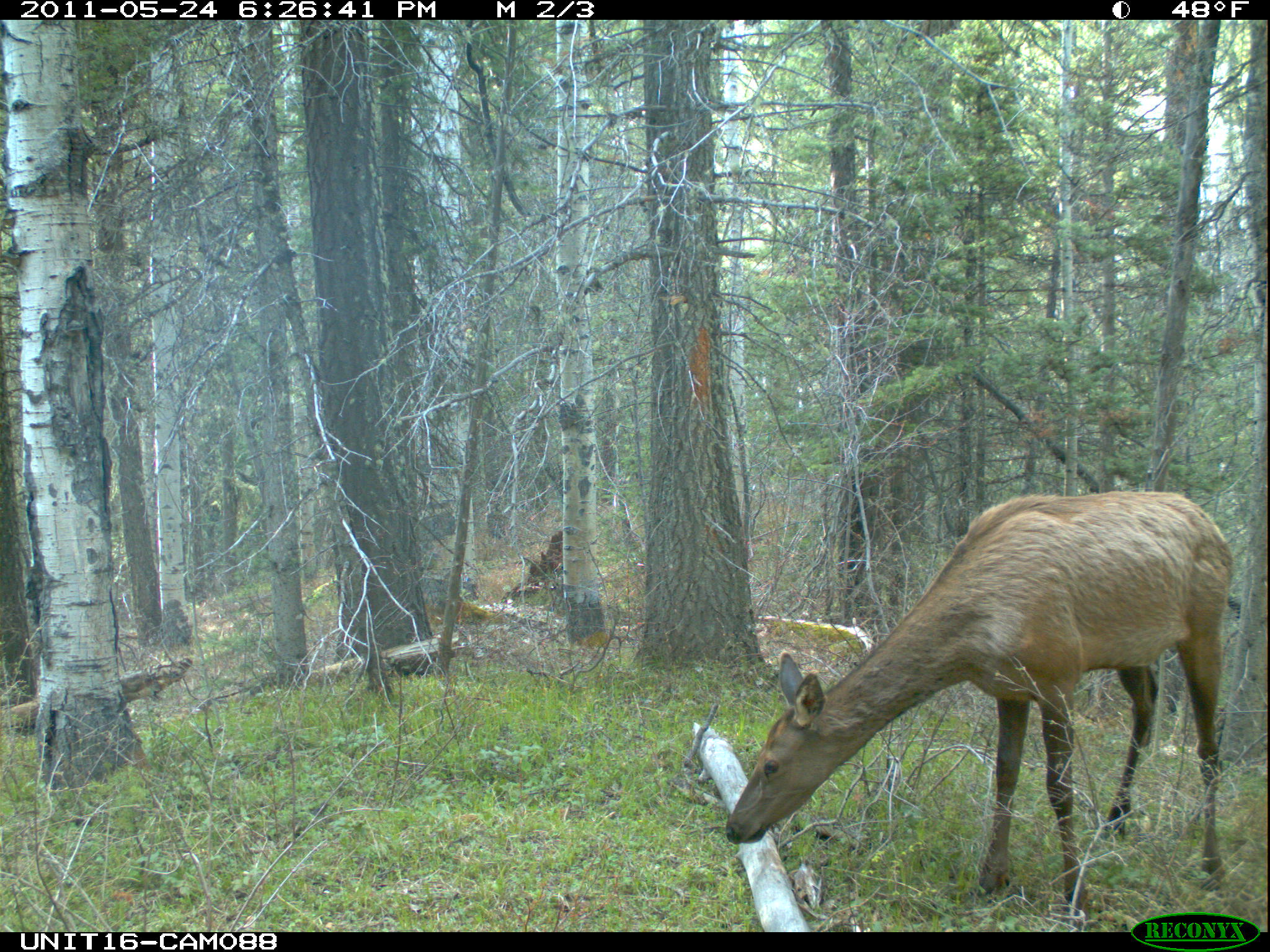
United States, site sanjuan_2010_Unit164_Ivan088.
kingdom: Animalia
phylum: Chordata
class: Mammalia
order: Artiodactyla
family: Cervidae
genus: Cervus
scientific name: Cervus elaphus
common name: red deer